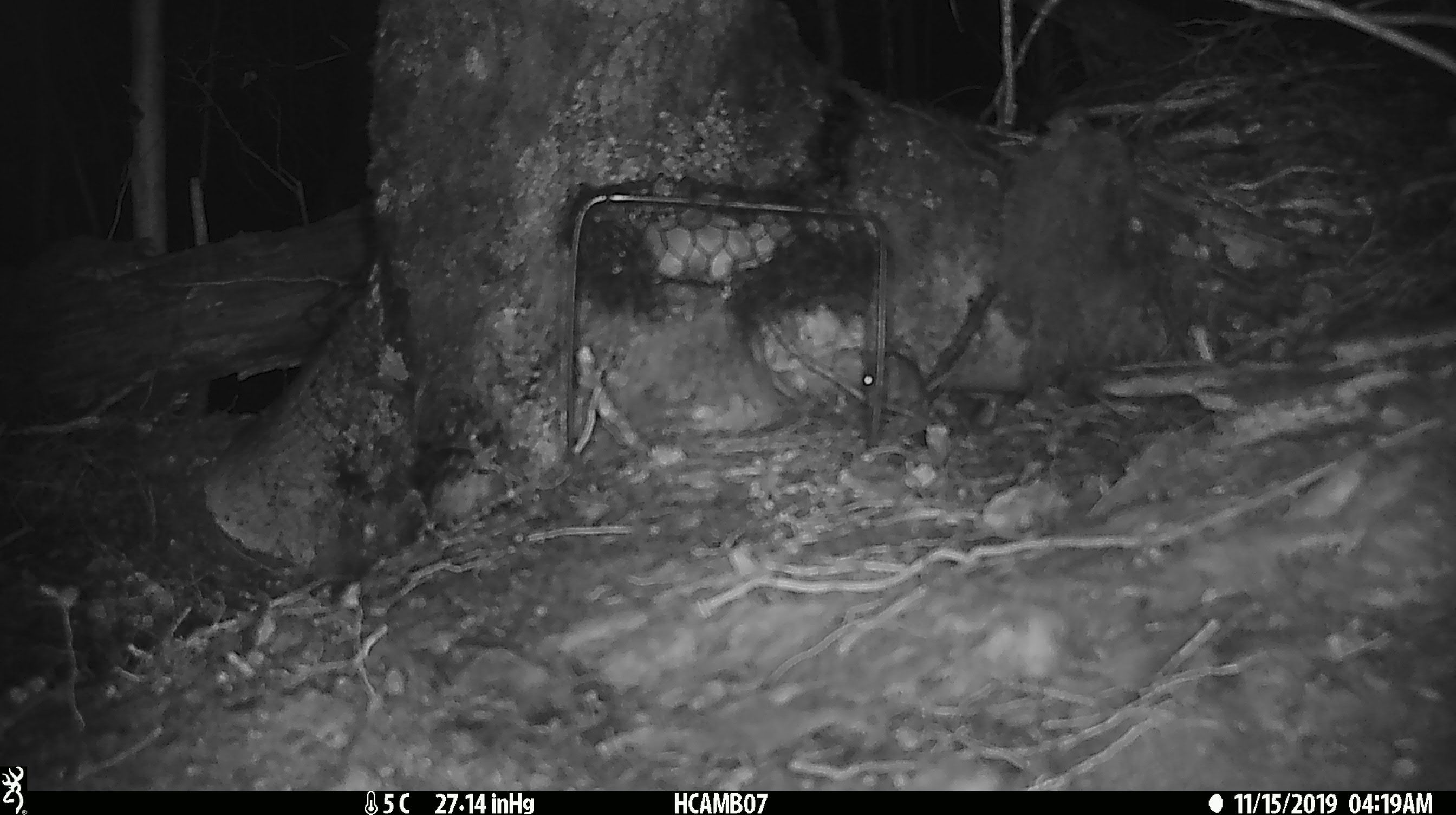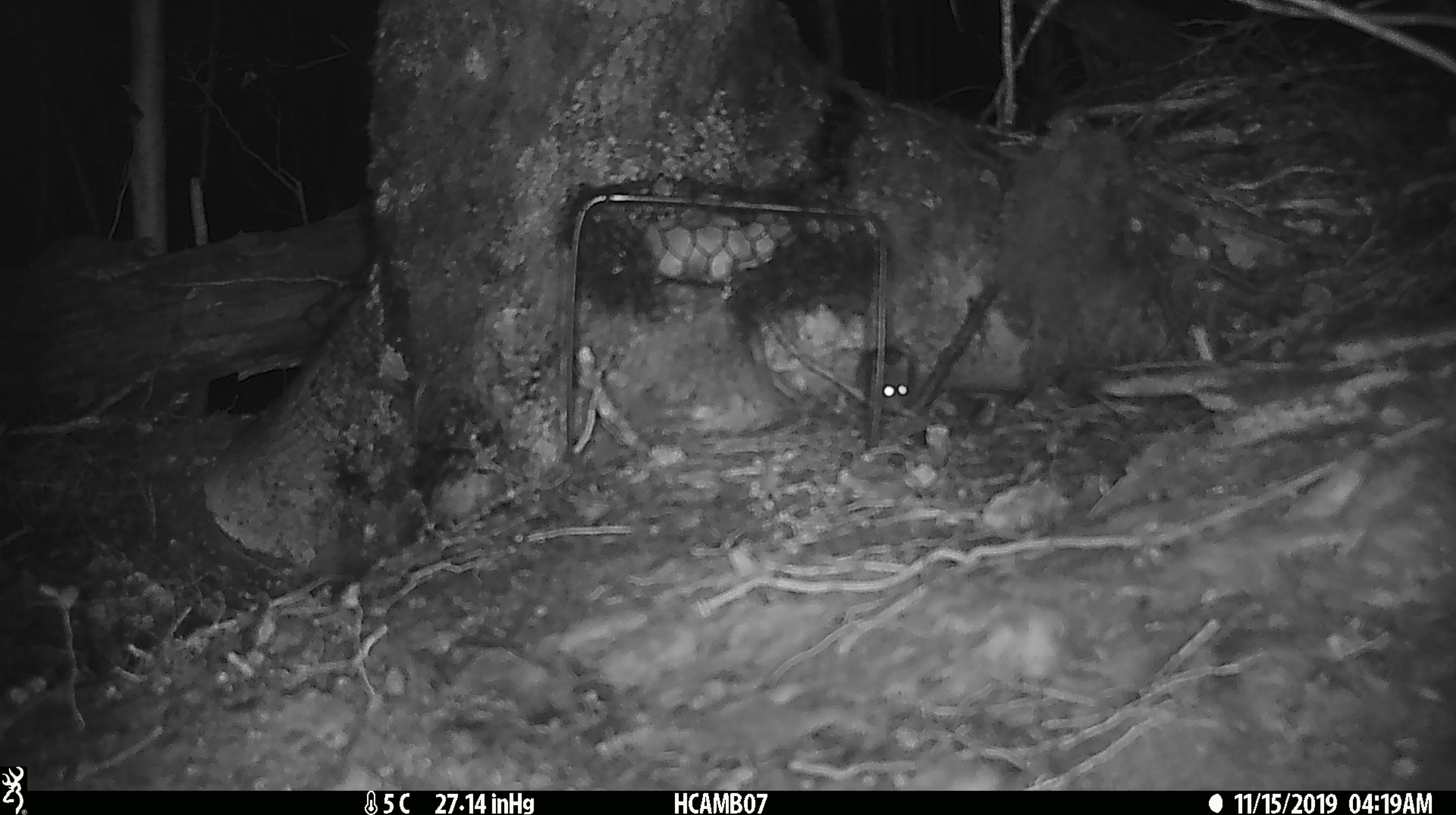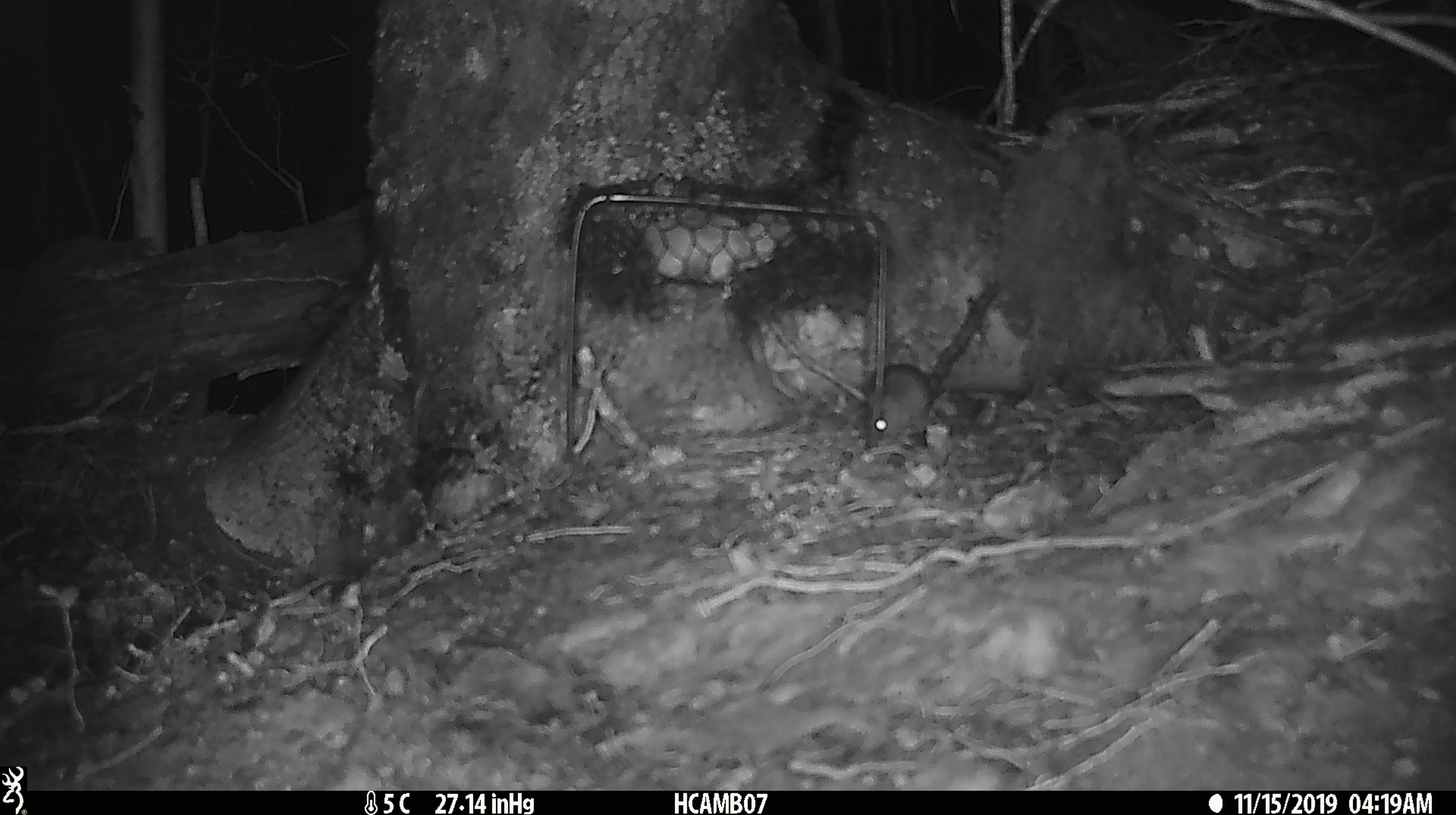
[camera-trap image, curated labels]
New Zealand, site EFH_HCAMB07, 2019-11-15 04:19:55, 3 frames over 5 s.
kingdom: Animalia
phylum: Chordata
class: Mammalia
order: Rodentia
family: Muridae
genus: Mus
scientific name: Mus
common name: mouse